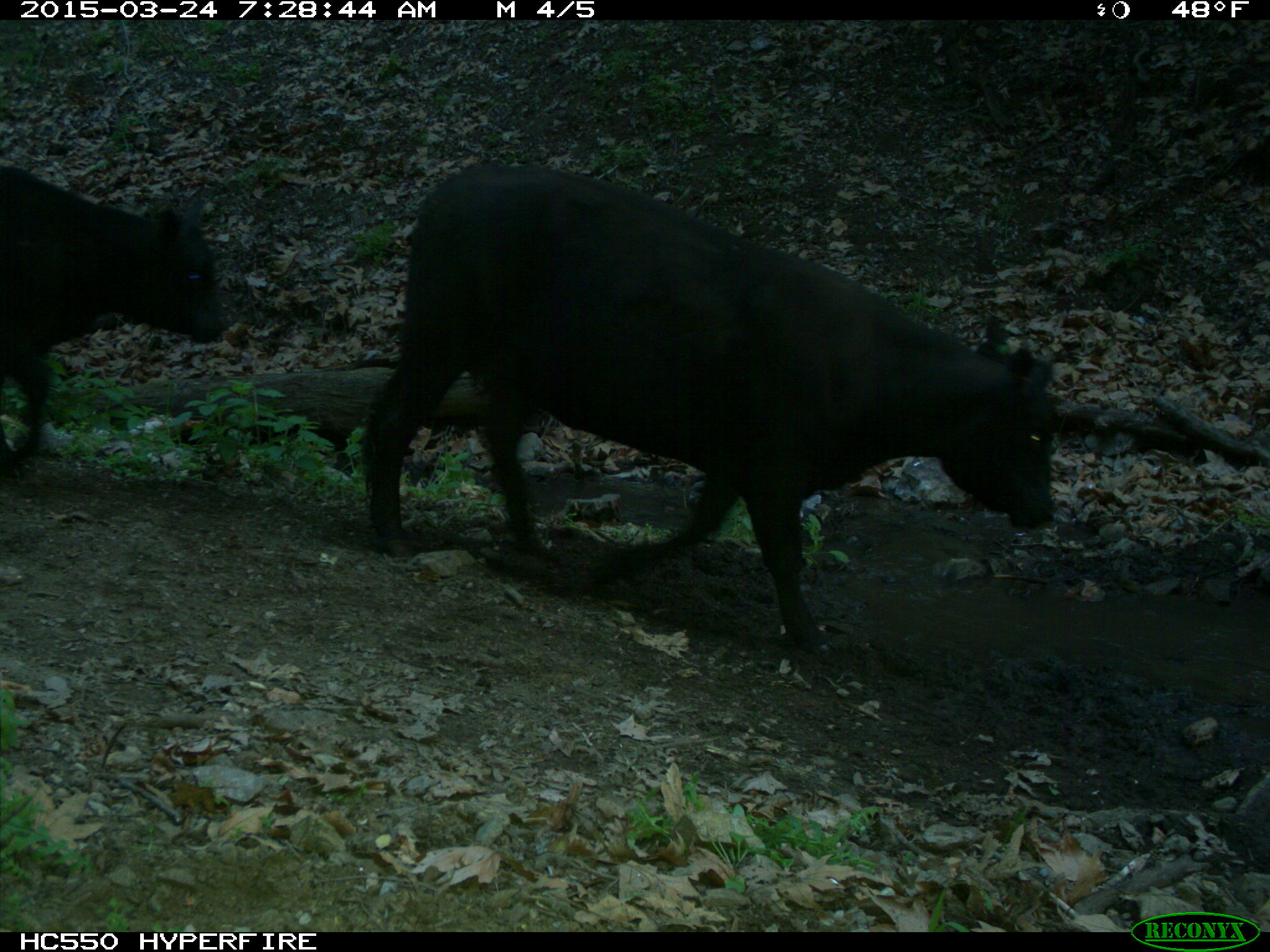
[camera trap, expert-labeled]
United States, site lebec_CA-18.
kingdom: Animalia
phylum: Chordata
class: Mammalia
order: Artiodactyla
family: Bovidae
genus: Bos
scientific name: Bos taurus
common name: domestic cow